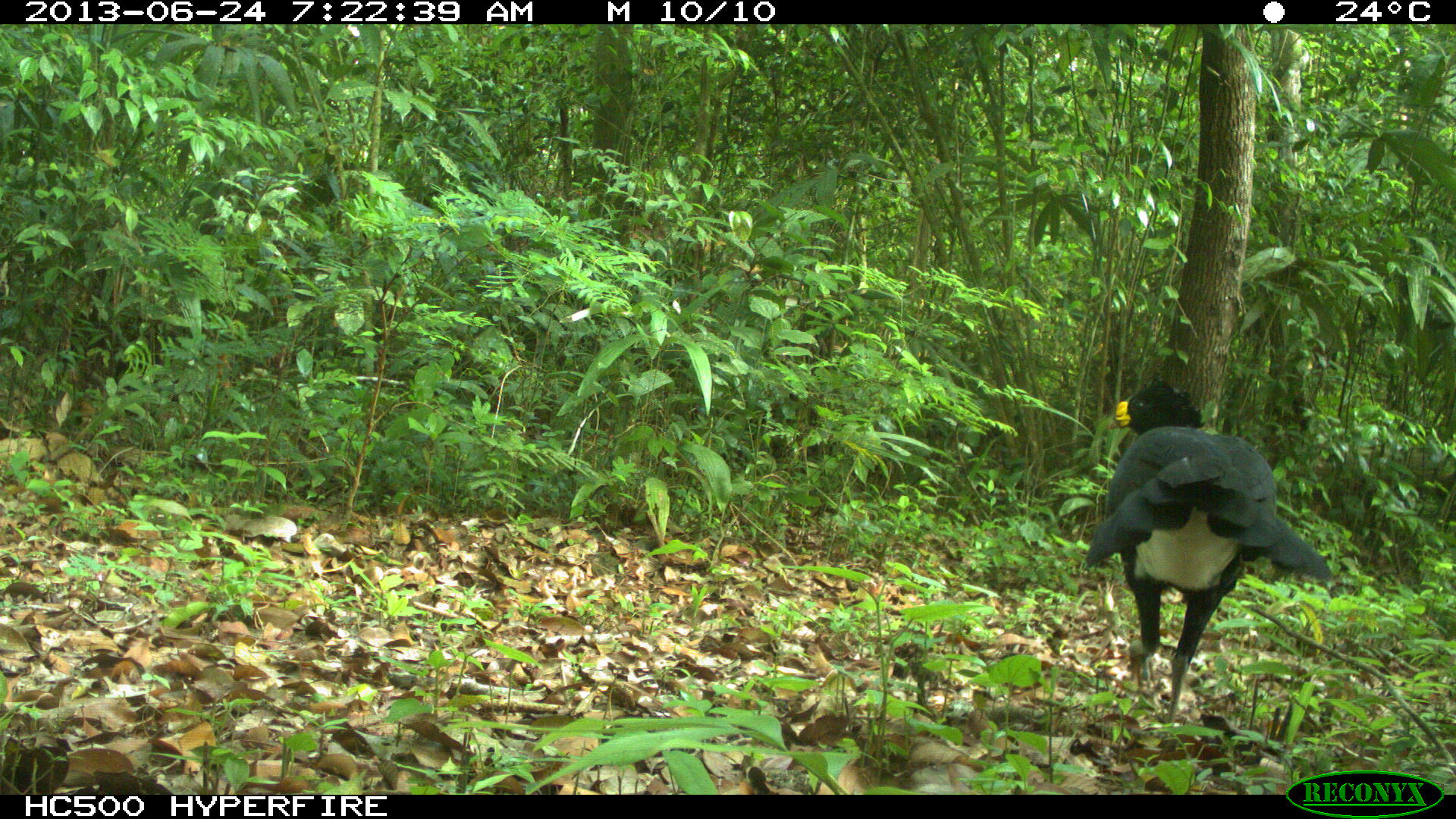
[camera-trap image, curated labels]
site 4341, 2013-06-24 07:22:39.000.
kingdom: Animalia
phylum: Chordata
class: Aves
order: Galliformes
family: Cracidae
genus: Crax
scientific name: Crax rubra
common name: great curassow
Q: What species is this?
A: Crax rubra (great curassow).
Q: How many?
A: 1.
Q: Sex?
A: Male.